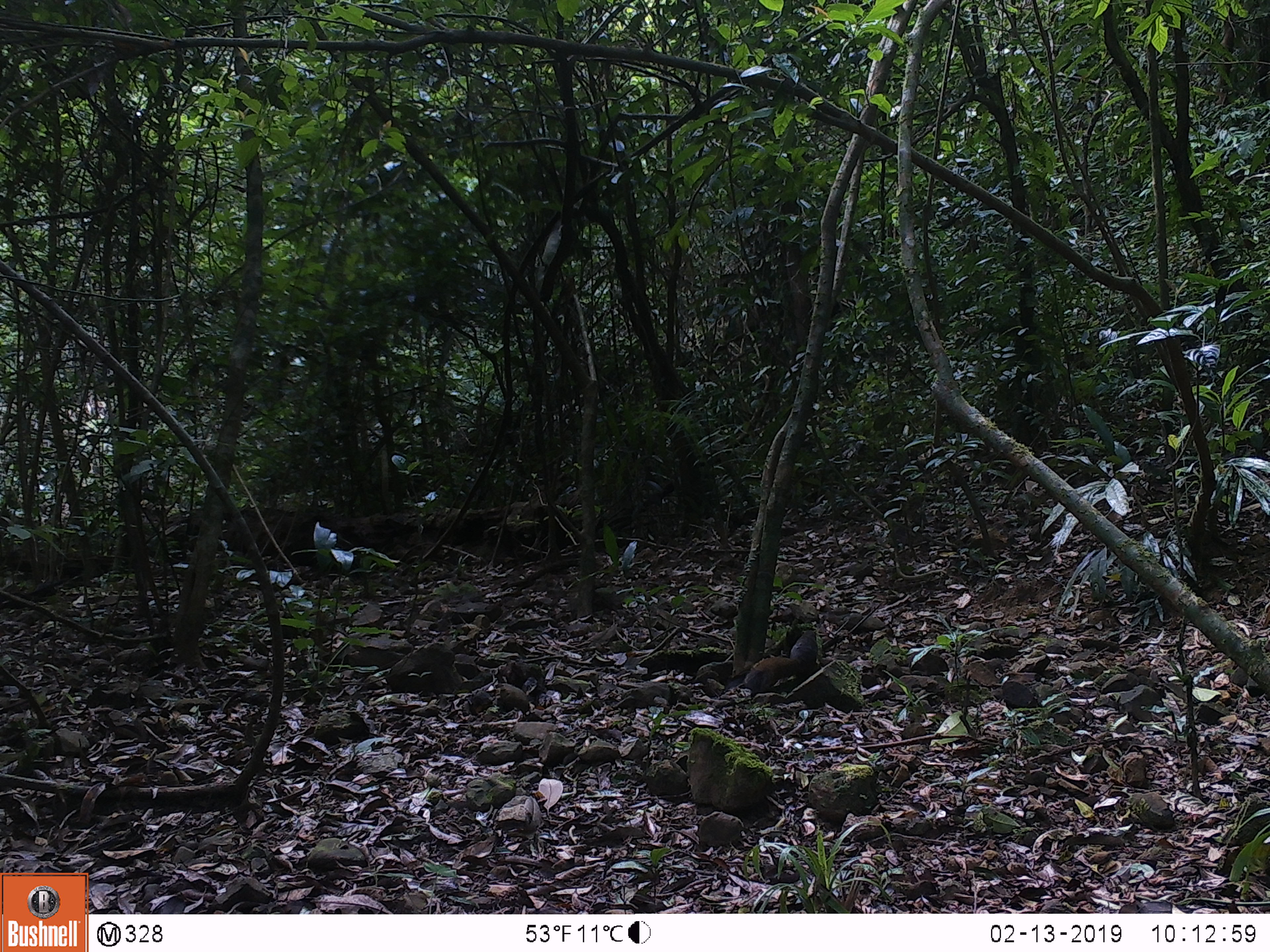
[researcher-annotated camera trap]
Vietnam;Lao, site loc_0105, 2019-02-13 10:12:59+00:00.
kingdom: Animalia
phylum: Chordata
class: Mammalia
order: Rodentia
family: Sciuridae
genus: Callosciurus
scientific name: Callosciurus erythraeus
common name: pallas's squirrel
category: pallass squirrel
Pallass squirrel (pallas's squirrel) (Callosciurus erythraeus). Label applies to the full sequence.